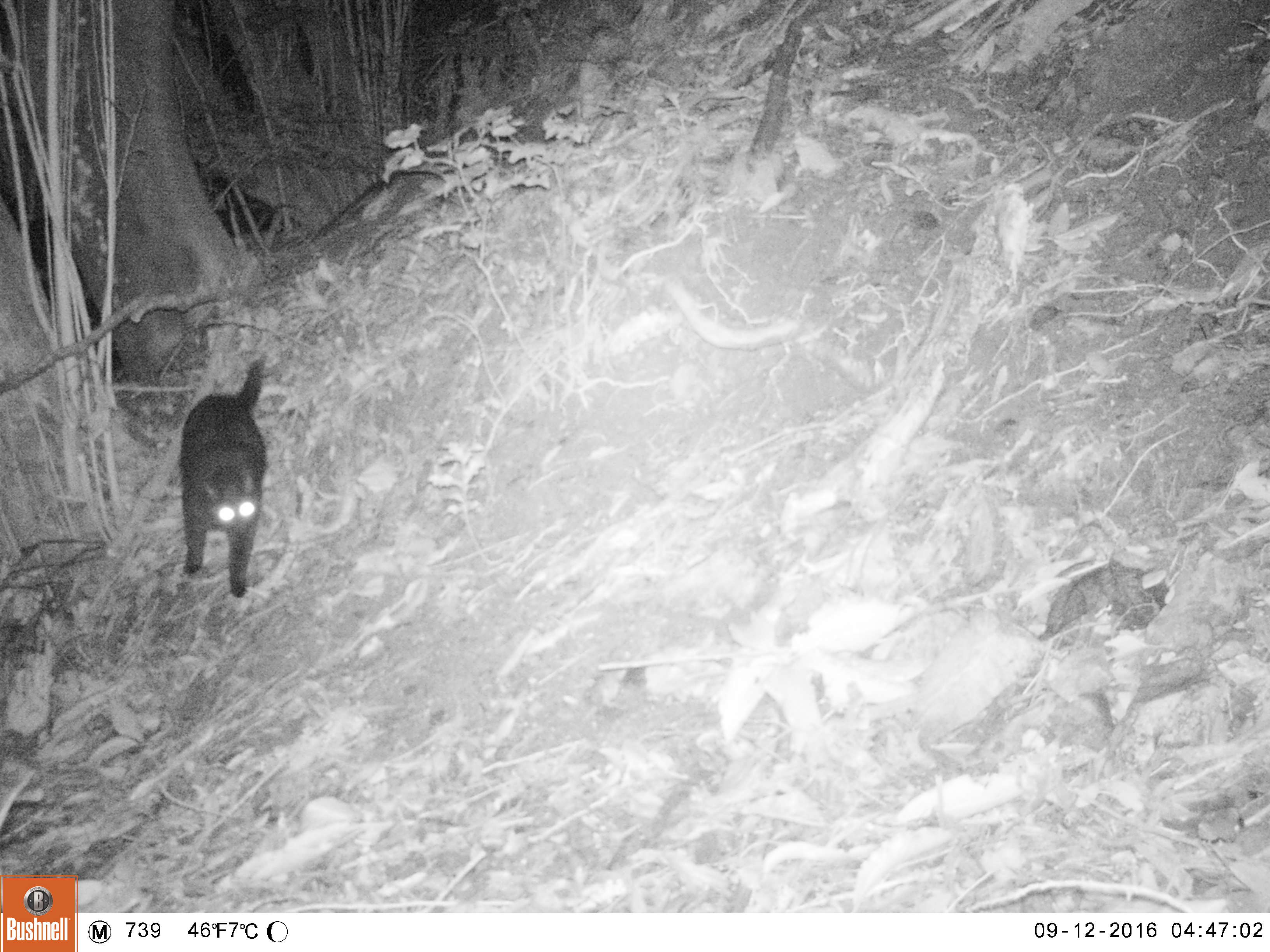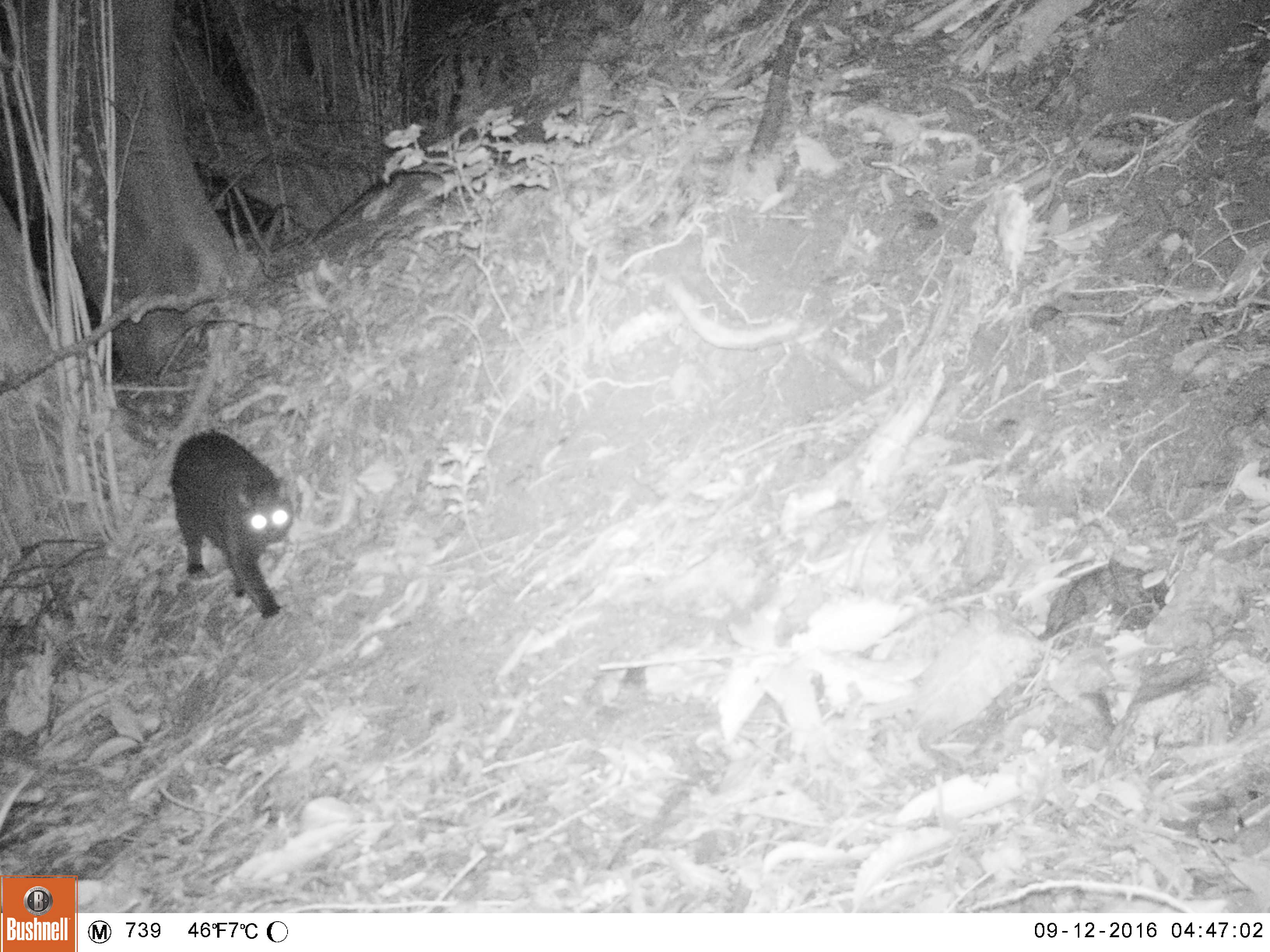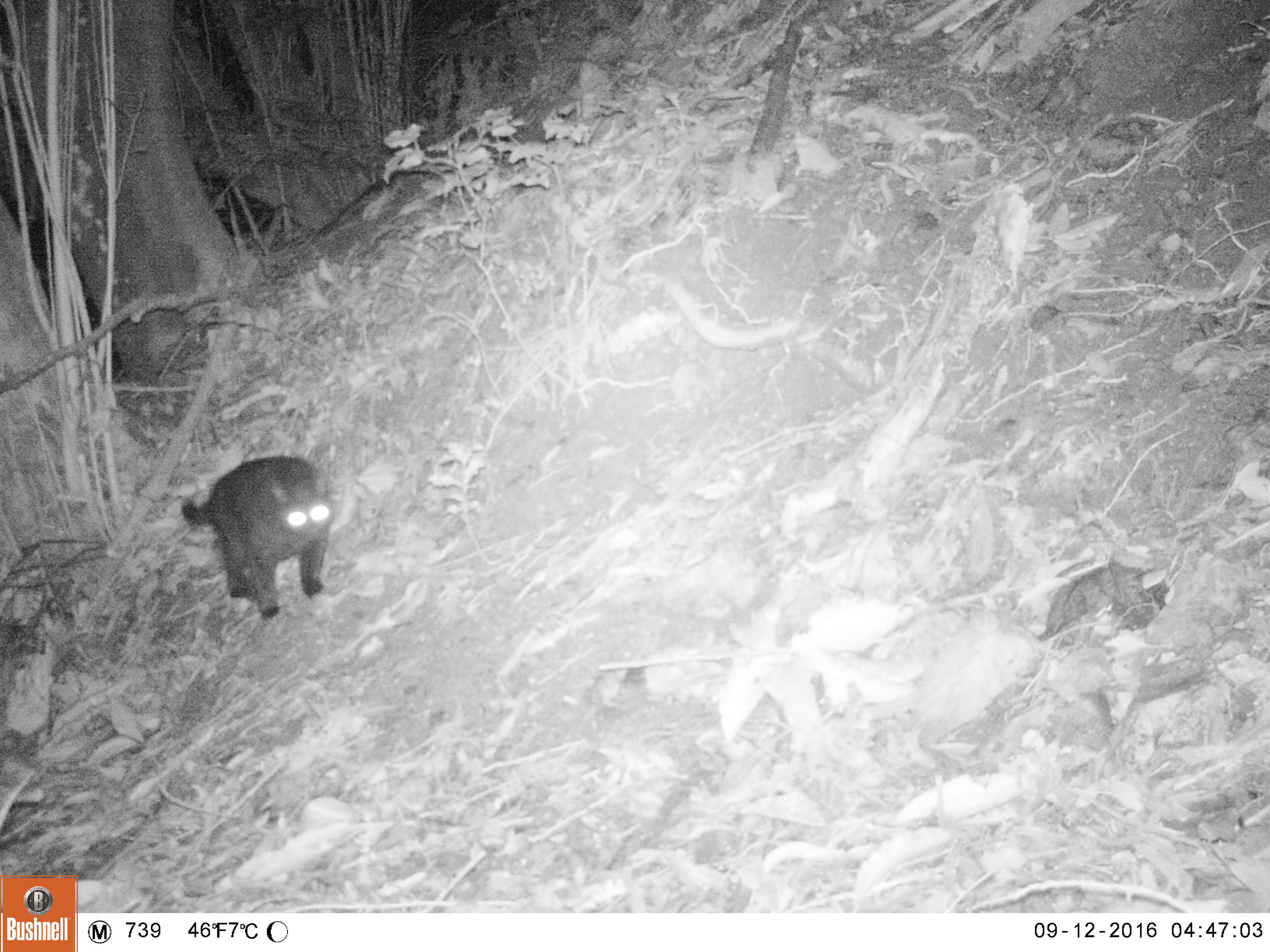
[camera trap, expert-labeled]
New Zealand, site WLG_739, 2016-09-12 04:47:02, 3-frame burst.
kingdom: Animalia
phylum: Chordata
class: Mammalia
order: Carnivora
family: Felidae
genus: Felis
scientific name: Felis catus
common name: domestic cat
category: cat